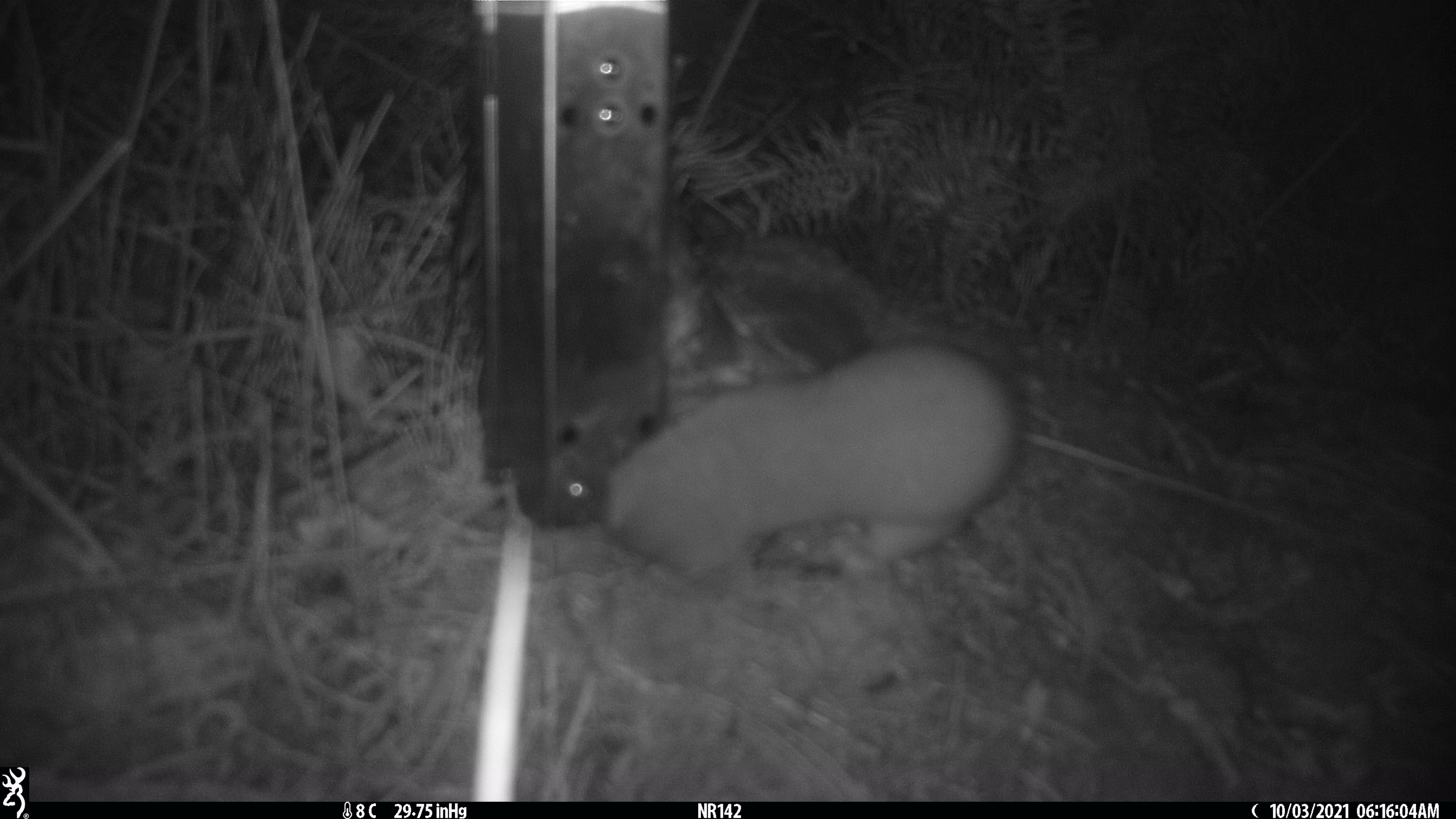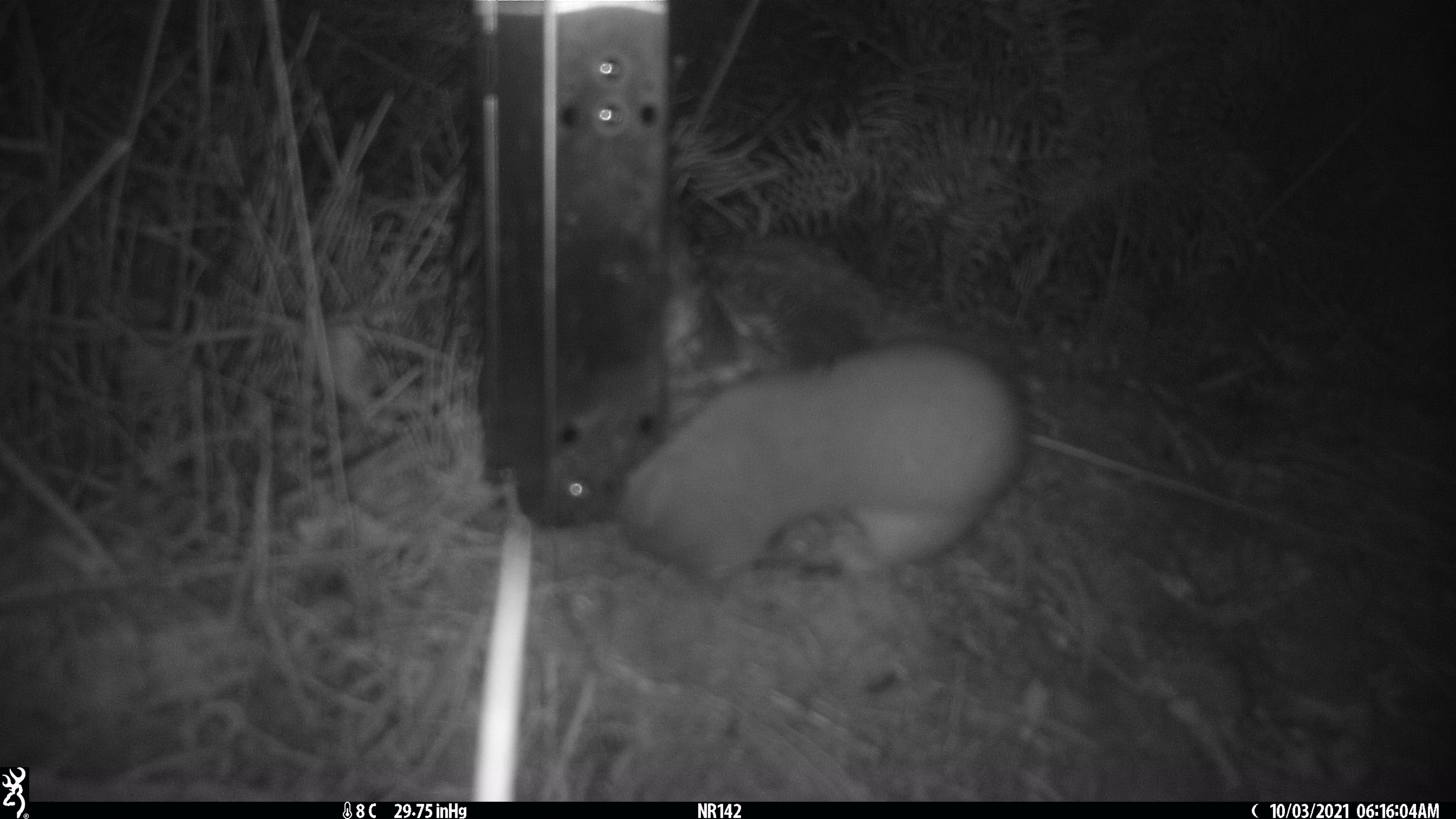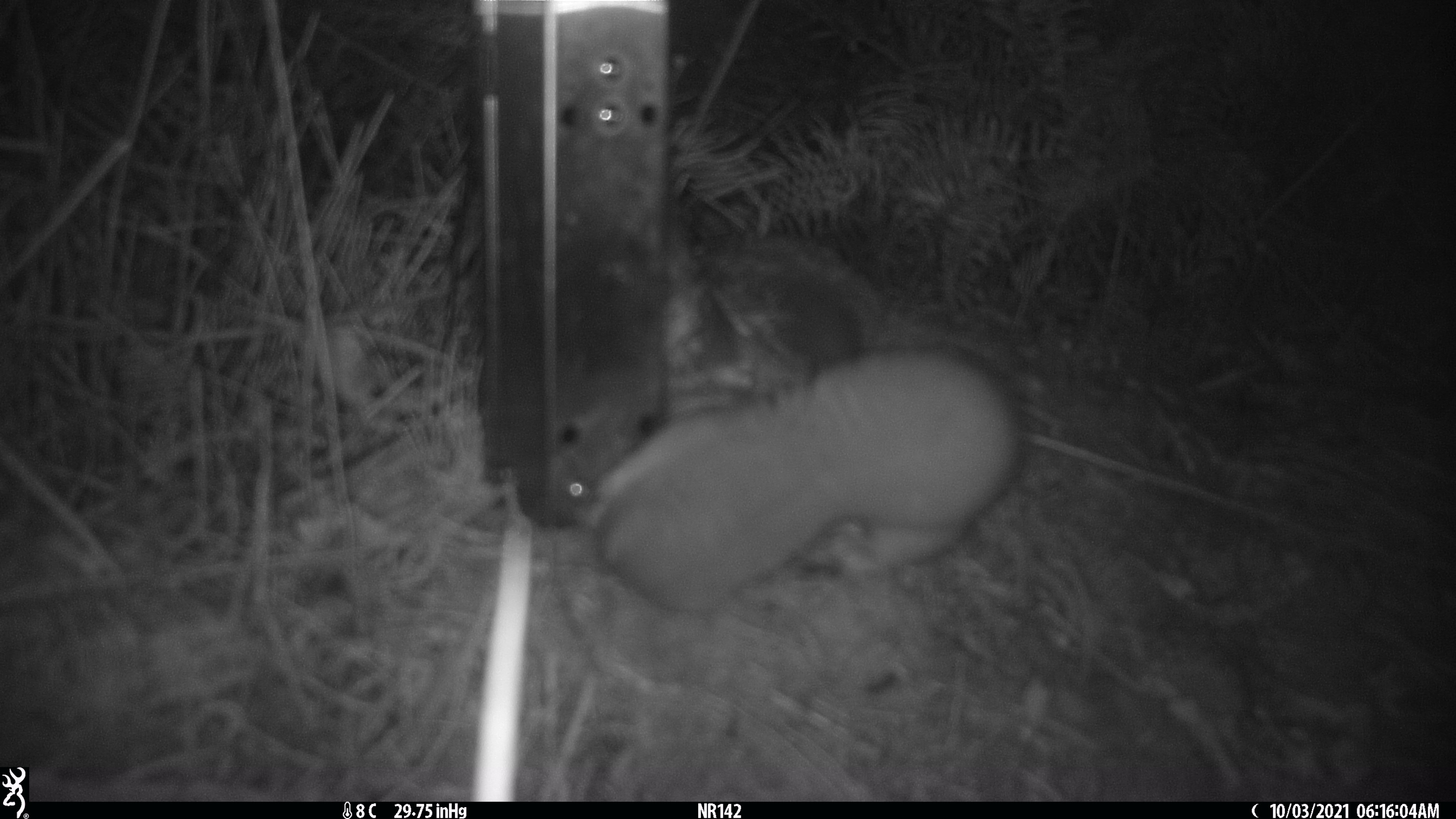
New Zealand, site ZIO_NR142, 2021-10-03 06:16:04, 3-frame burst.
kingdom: Animalia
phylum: Chordata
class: Mammalia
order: Carnivora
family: Mustelidae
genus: Mustela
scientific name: Mustela erminea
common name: stoat